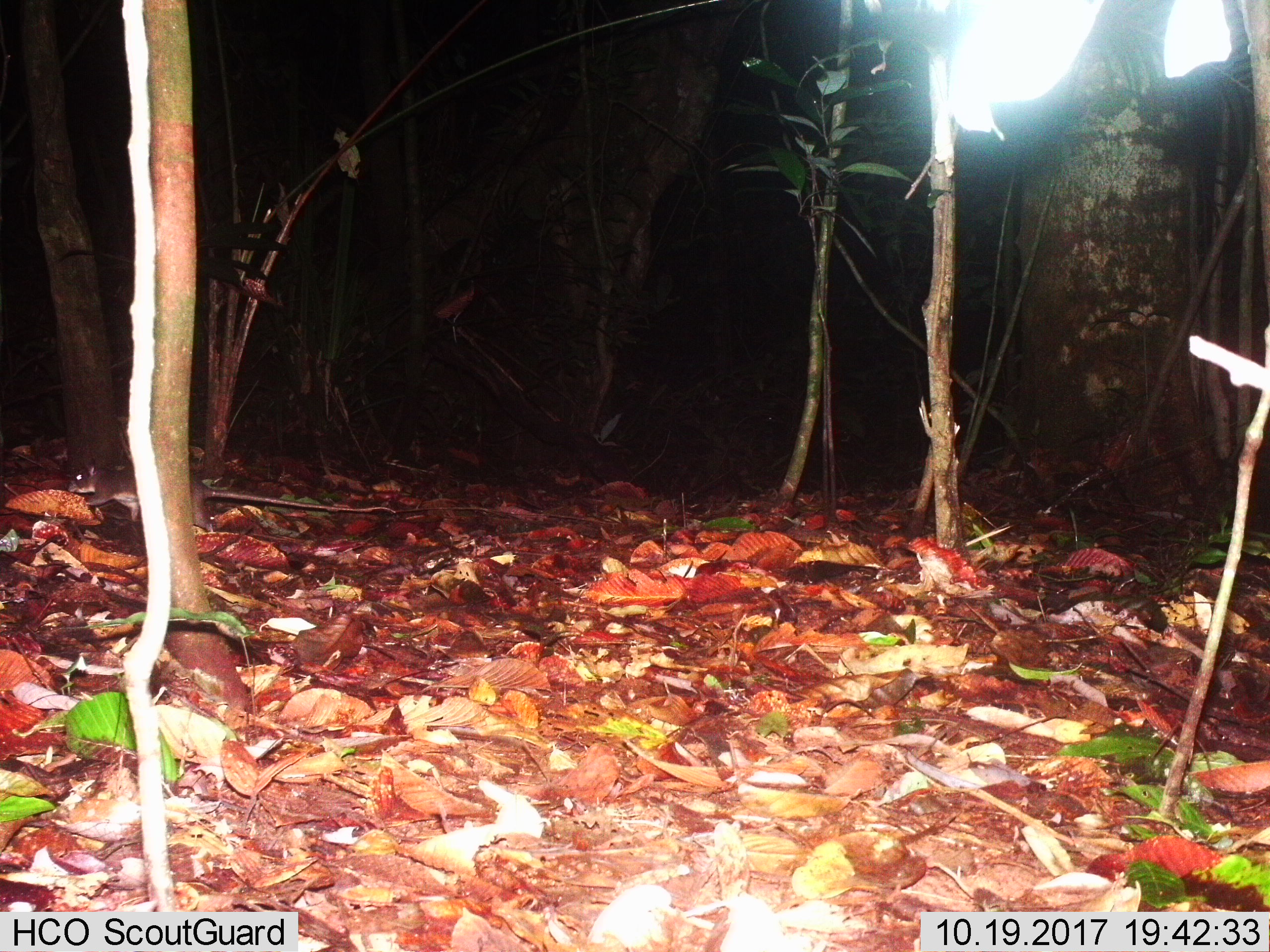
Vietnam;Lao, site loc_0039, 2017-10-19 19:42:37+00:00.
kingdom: Animalia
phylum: Chordata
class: Mammalia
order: Rodentia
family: Muridae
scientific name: Muridae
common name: old-world mice and rats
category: unidentified murid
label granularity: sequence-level